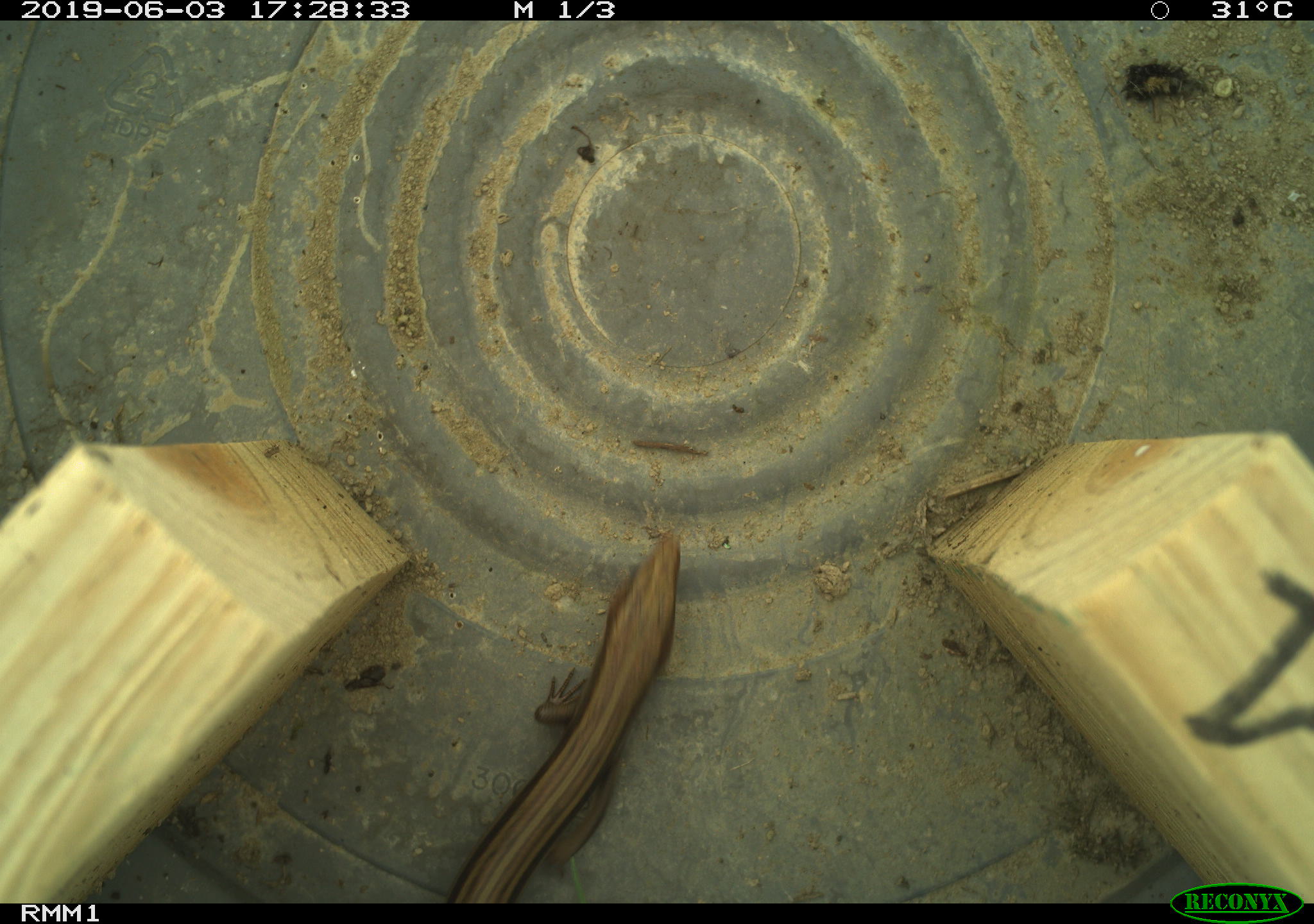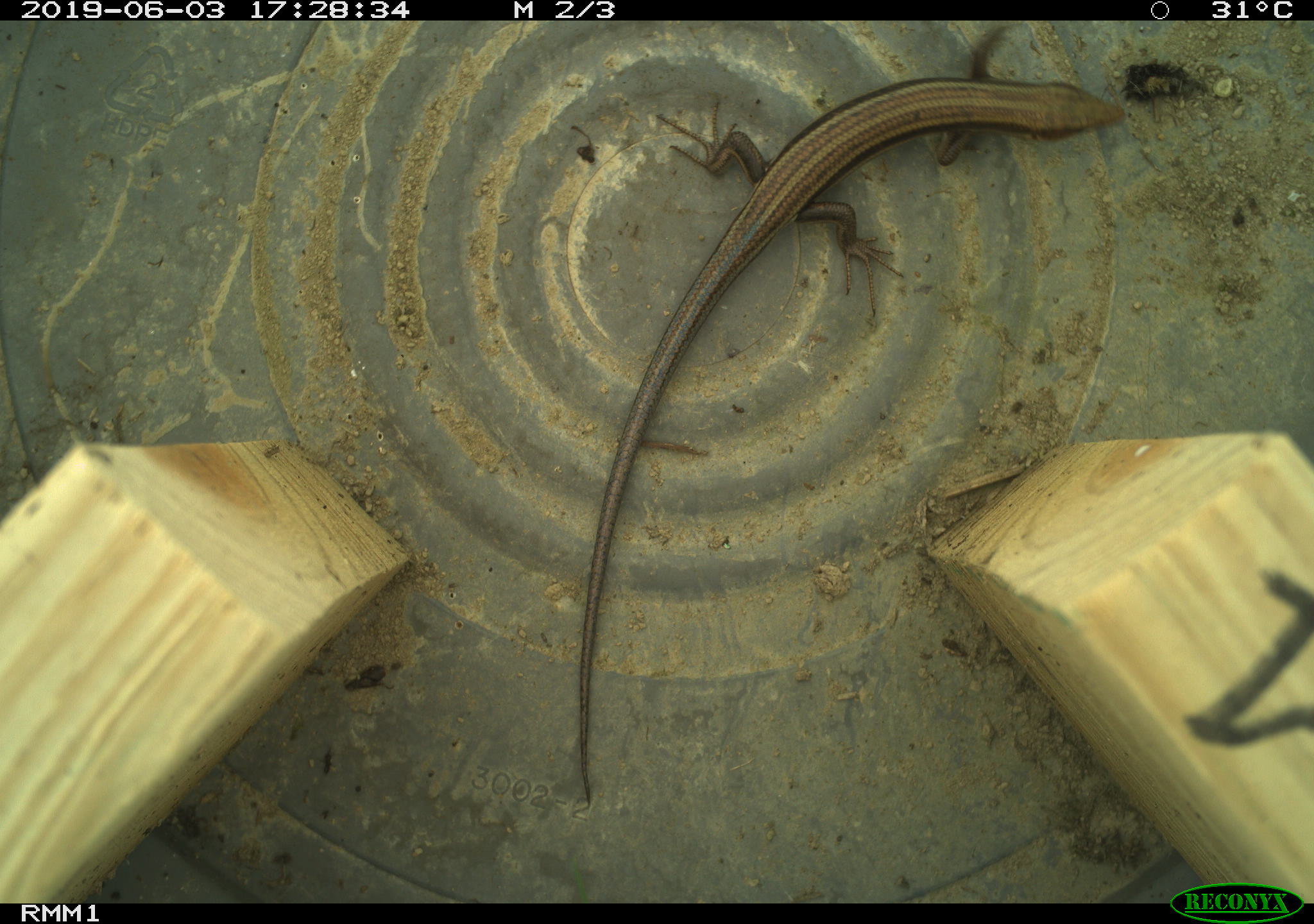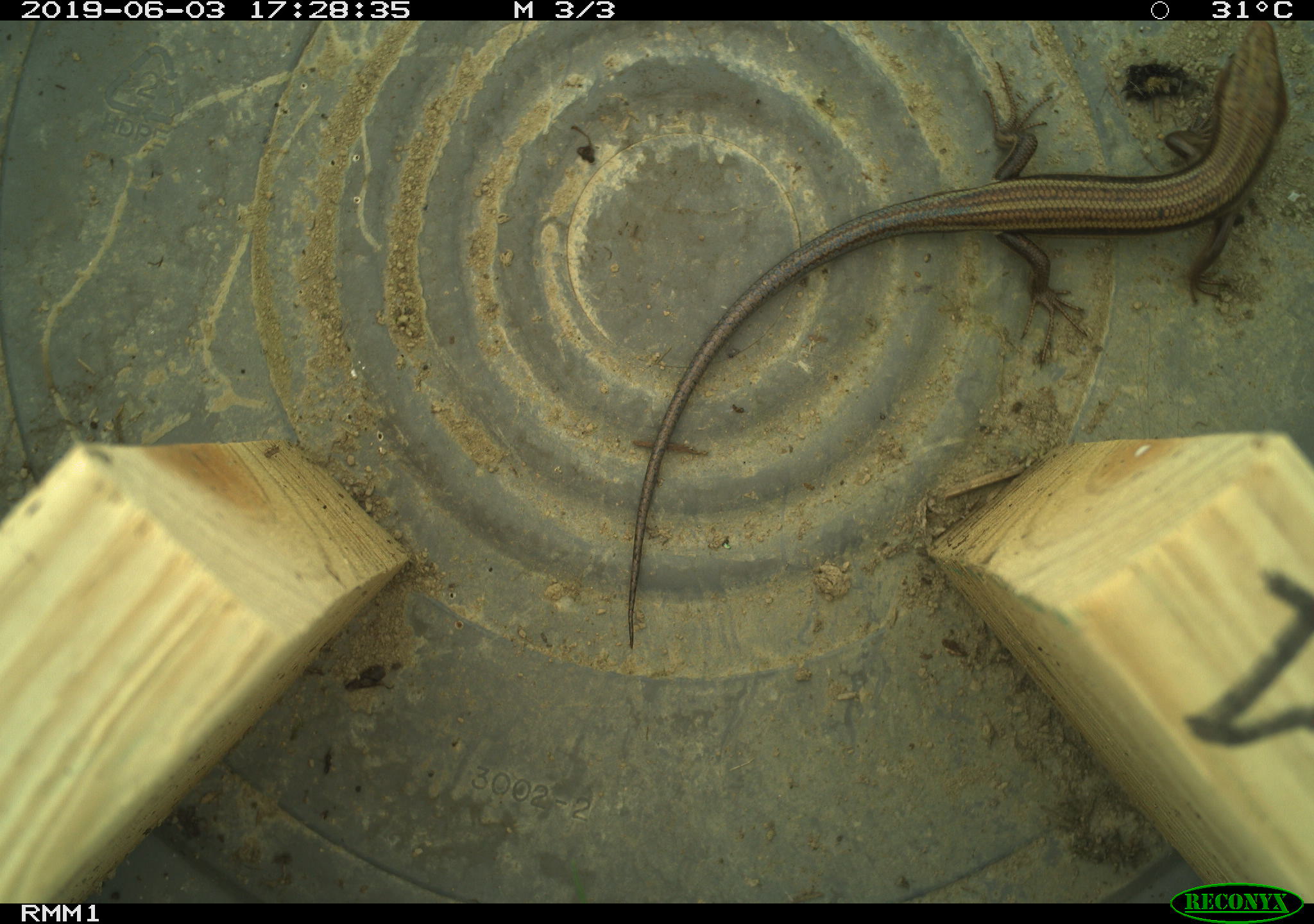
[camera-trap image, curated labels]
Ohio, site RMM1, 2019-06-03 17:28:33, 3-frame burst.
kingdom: Animalia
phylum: Chordata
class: Reptilia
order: Squamata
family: Scincidae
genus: Plestiodon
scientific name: Plestiodon fasciatus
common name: common five-lined skink